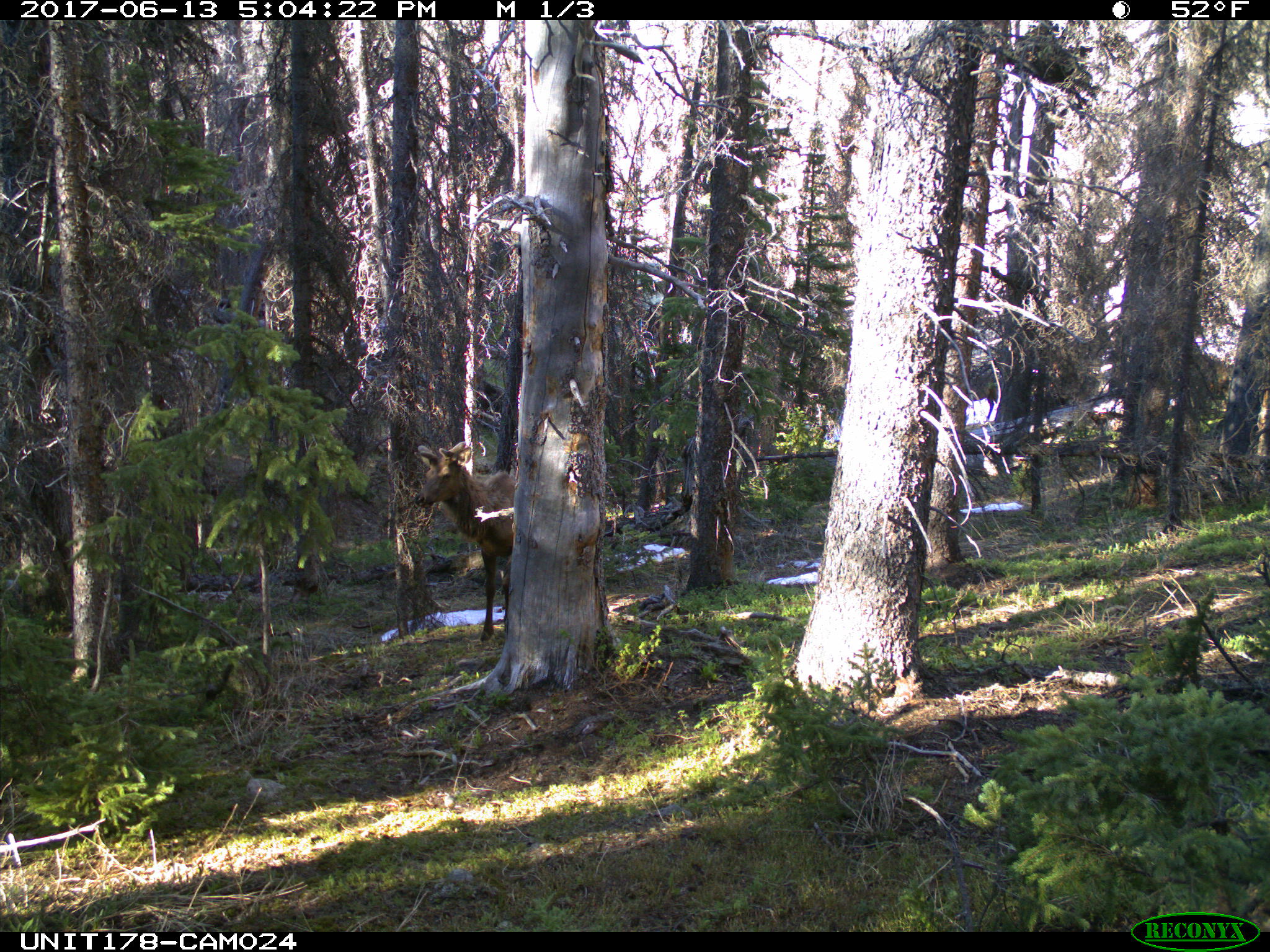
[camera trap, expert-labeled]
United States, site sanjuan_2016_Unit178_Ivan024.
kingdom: Animalia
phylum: Chordata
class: Mammalia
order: Artiodactyla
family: Cervidae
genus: Cervus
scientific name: Cervus elaphus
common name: red deer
Cervus elaphus (red deer).